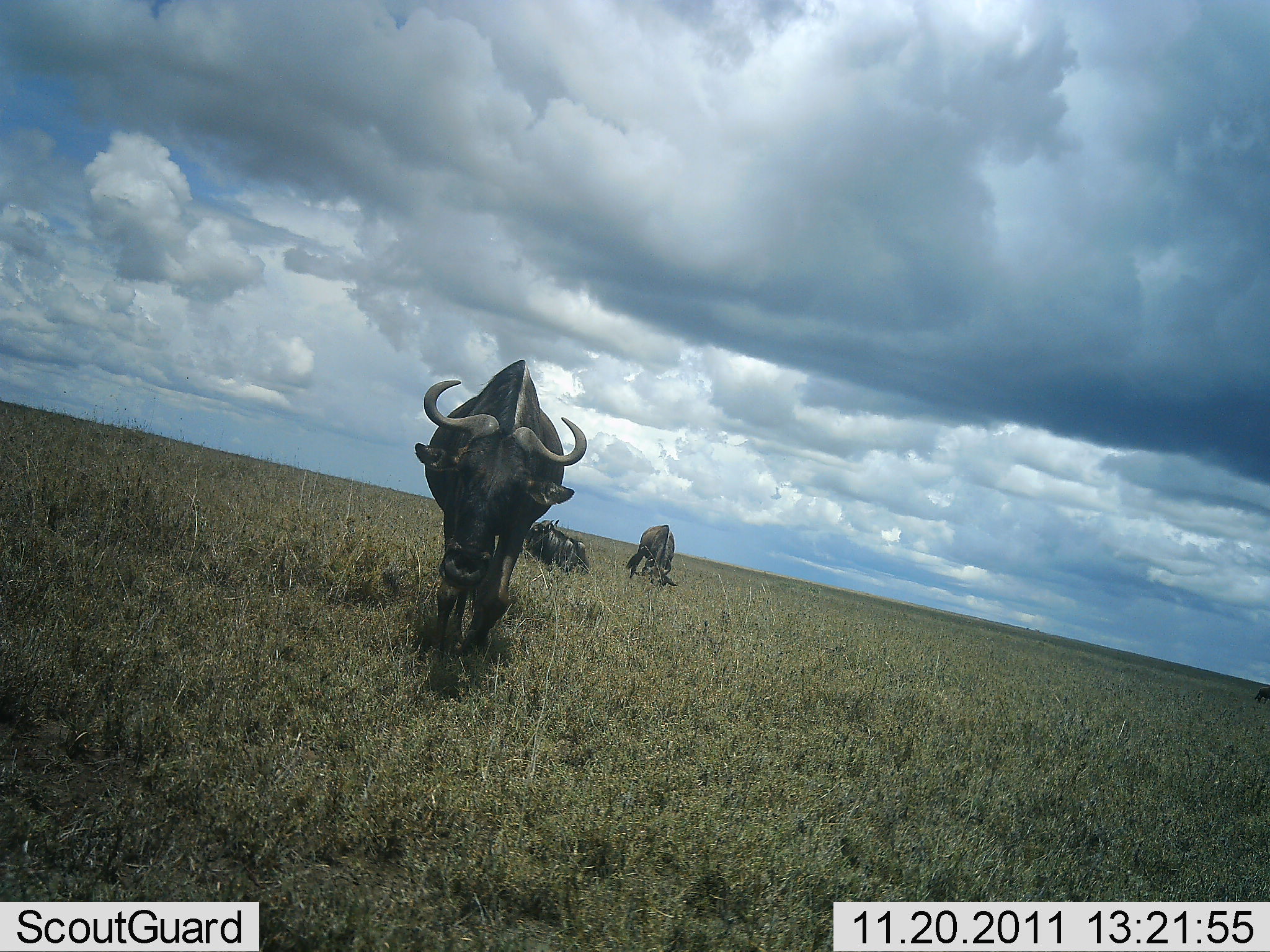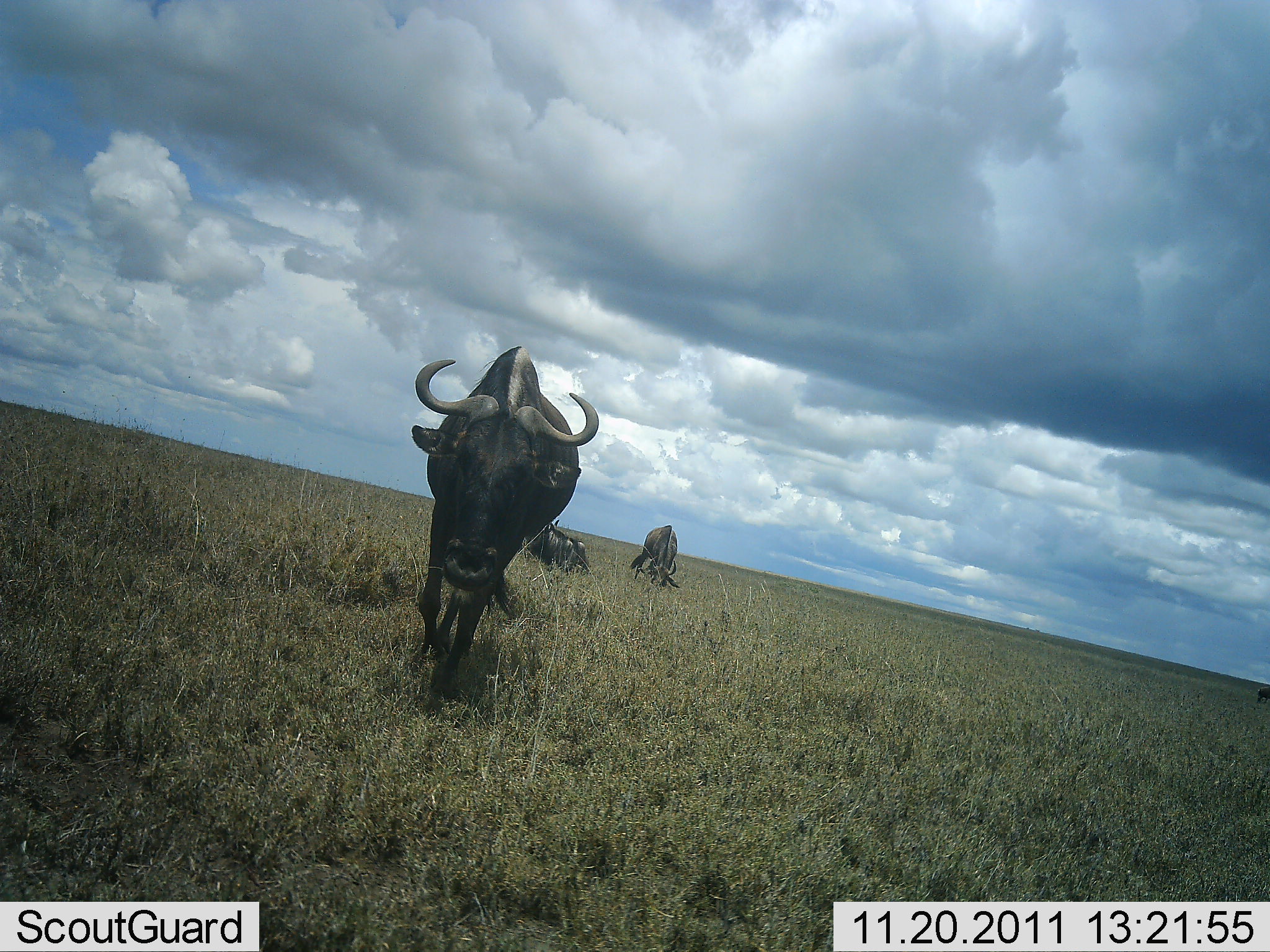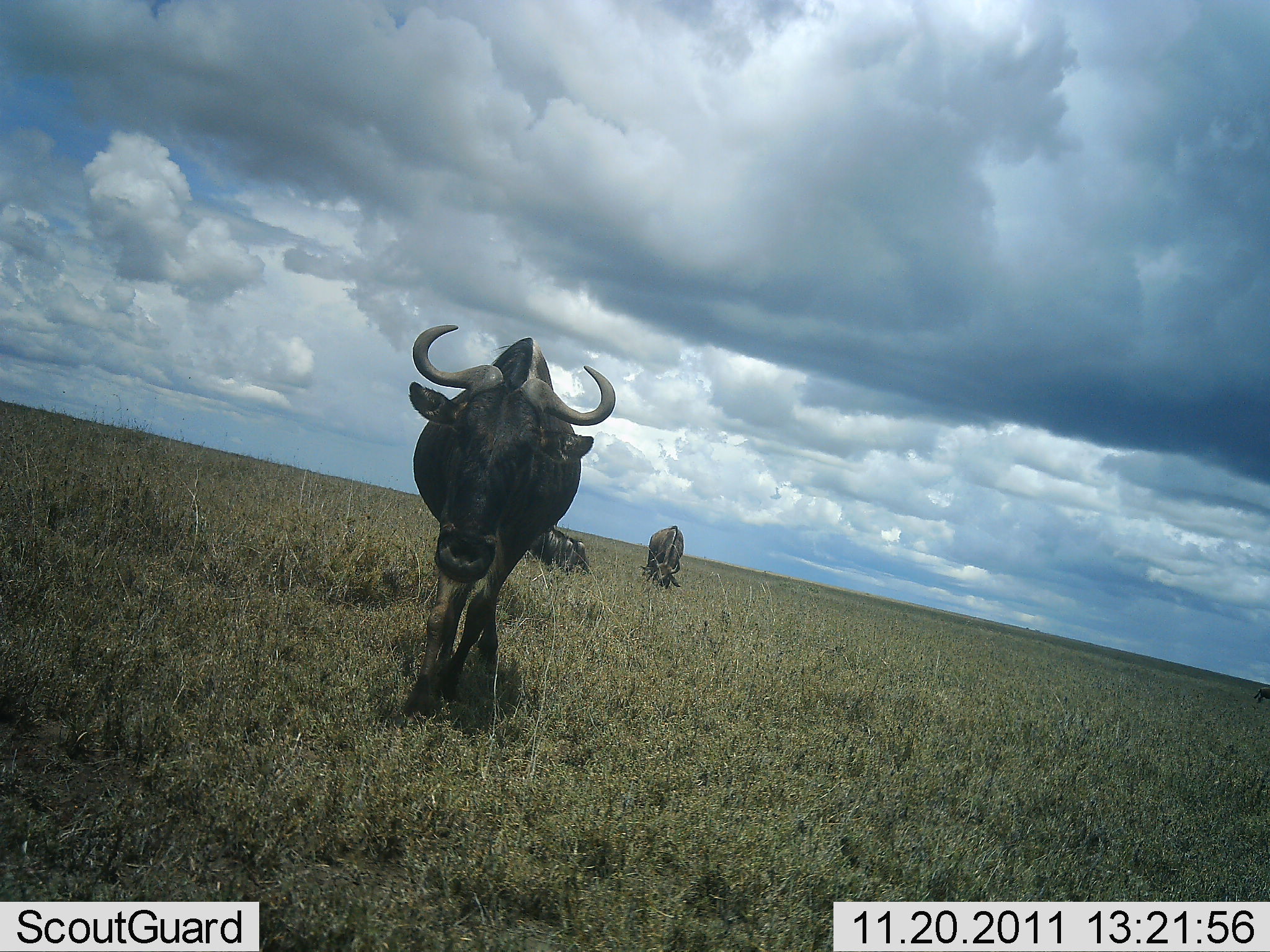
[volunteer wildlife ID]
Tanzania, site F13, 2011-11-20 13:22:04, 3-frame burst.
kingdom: Animalia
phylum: Chordata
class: Mammalia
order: Artiodactyla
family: Bovidae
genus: Connochaetes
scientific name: Connochaetes taurinus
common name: blue wildebeest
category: wildebeest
Wildebeest (blue wildebeest) (Connochaetes taurinus), count 3. Behavior (volunteer vote fractions): standing 43%, resting 71%, moving 86%, interacting 0%. Young present (vote fraction): 0%. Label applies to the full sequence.